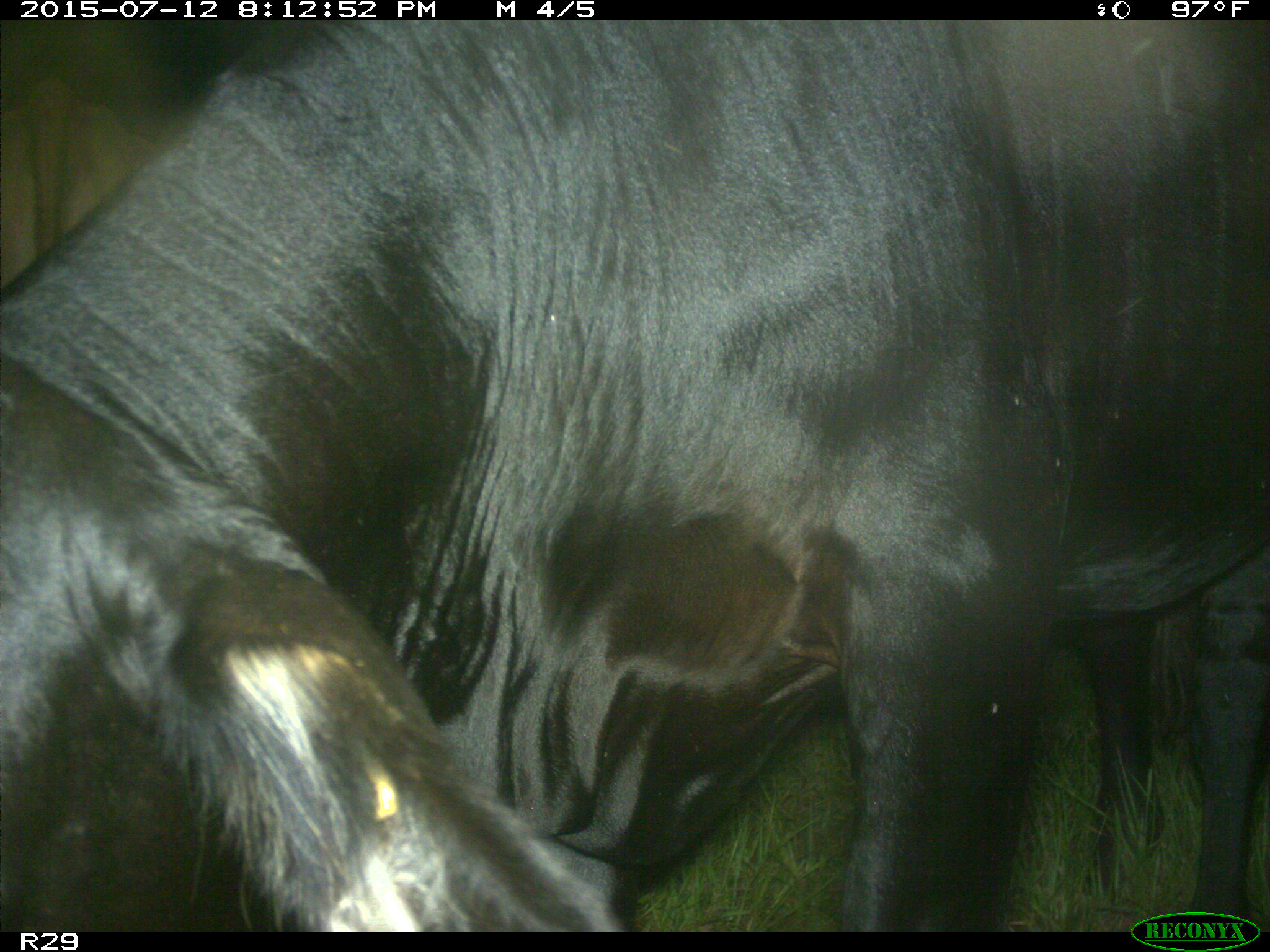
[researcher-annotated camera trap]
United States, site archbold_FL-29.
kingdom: Animalia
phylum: Chordata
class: Mammalia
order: Artiodactyla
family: Bovidae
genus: Bos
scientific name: Bos taurus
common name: domestic cow